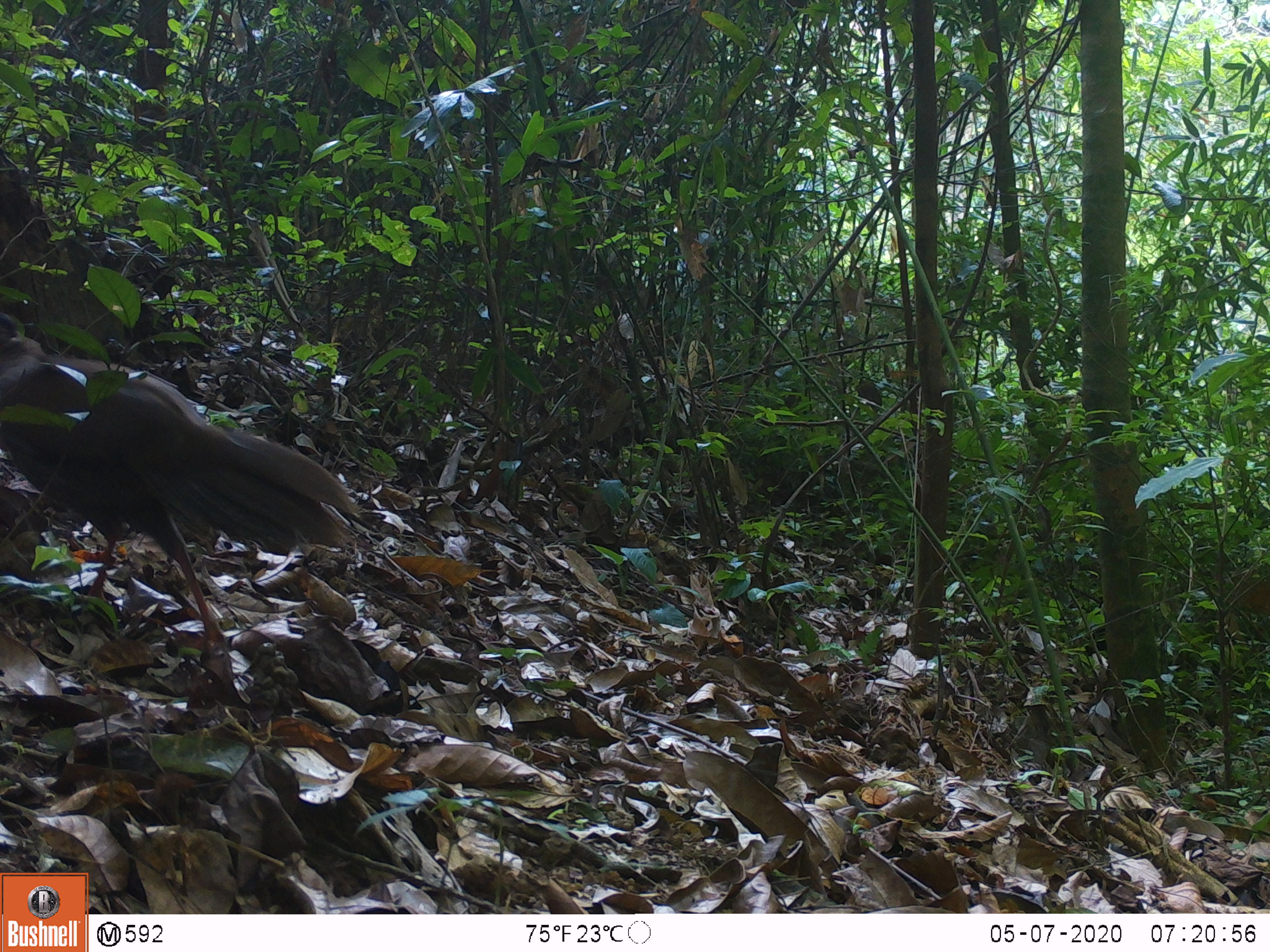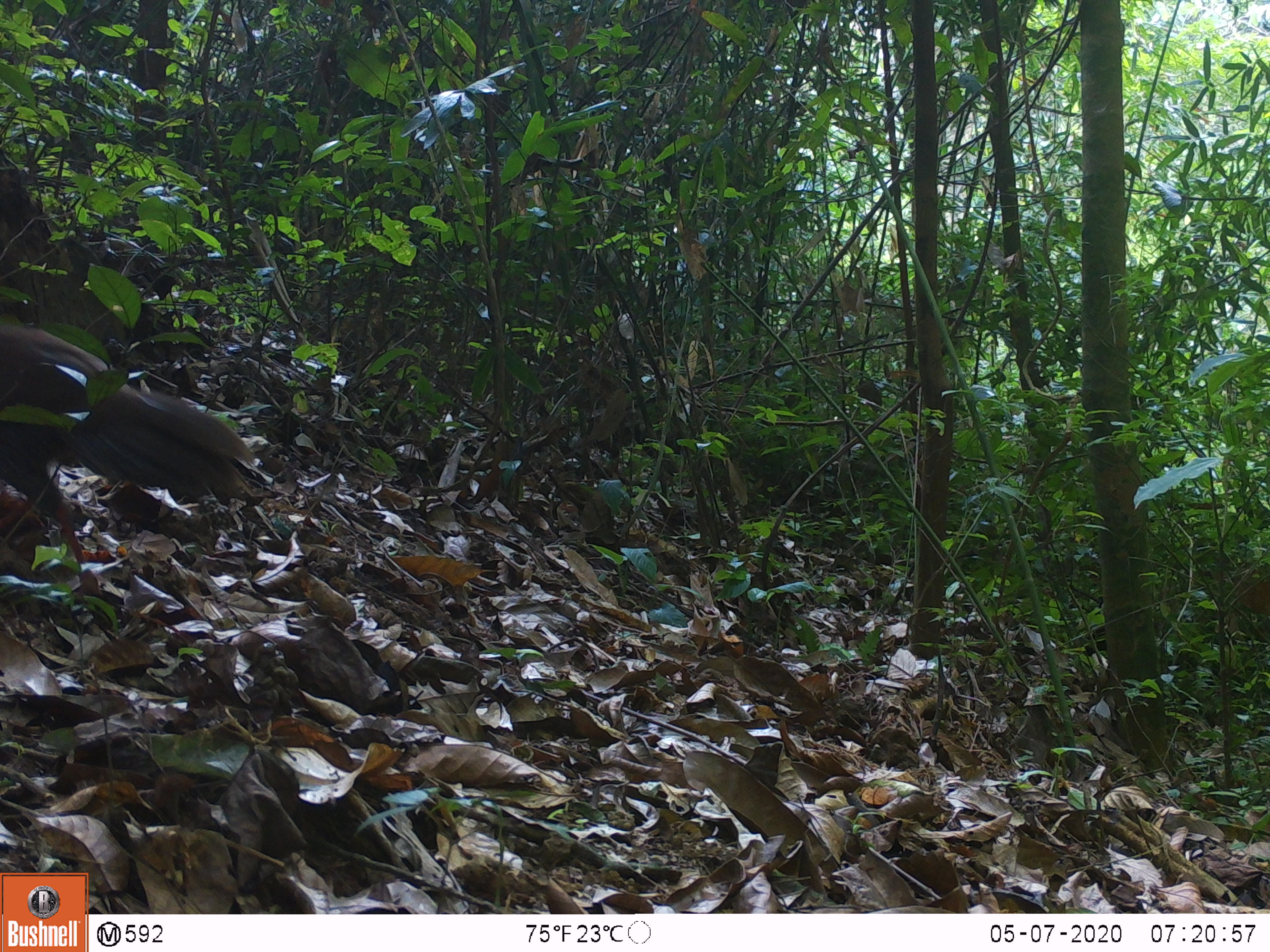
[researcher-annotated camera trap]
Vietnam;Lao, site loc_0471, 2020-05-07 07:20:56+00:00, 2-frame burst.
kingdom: Animalia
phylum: Chordata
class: Aves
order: Galliformes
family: Phasianidae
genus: Lophura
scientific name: Lophura nycthemera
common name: silver pheasant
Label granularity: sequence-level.